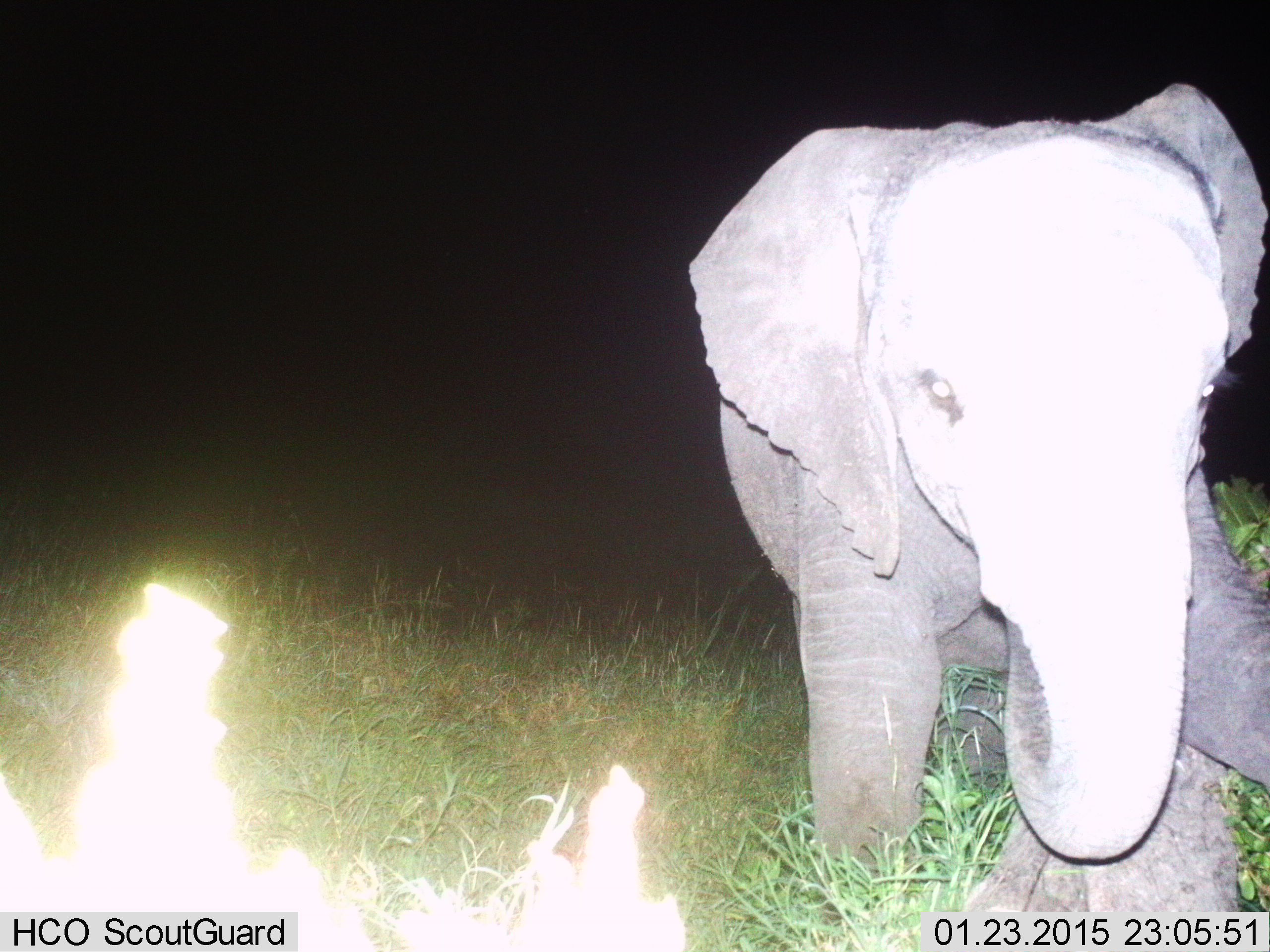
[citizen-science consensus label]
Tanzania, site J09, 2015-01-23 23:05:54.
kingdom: Animalia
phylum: Chordata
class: Mammalia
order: Proboscidea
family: Elephantidae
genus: Loxodonta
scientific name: Loxodonta africana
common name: african bush elephant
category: elephant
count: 1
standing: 50%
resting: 0%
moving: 50%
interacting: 0%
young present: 60%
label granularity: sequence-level